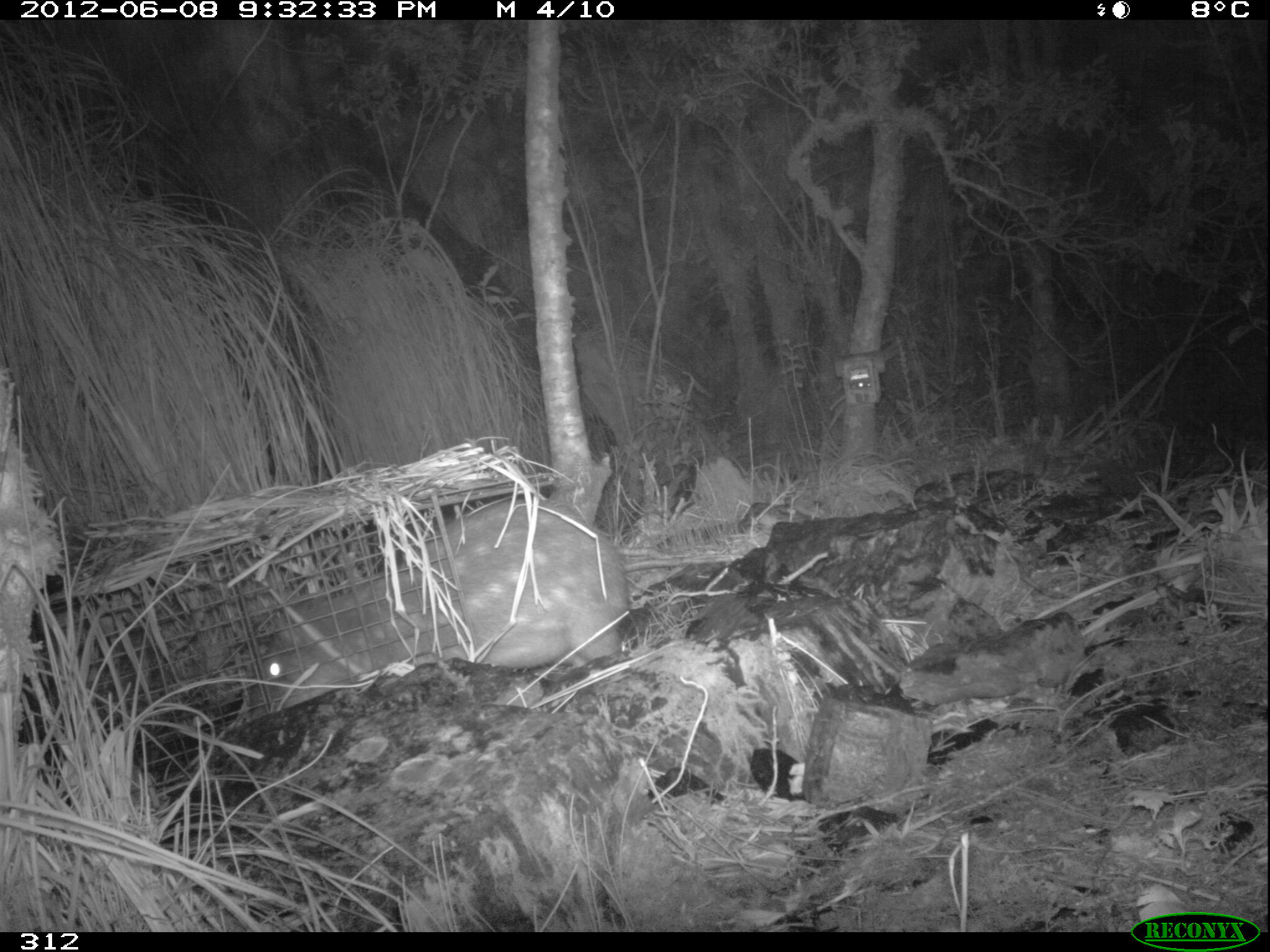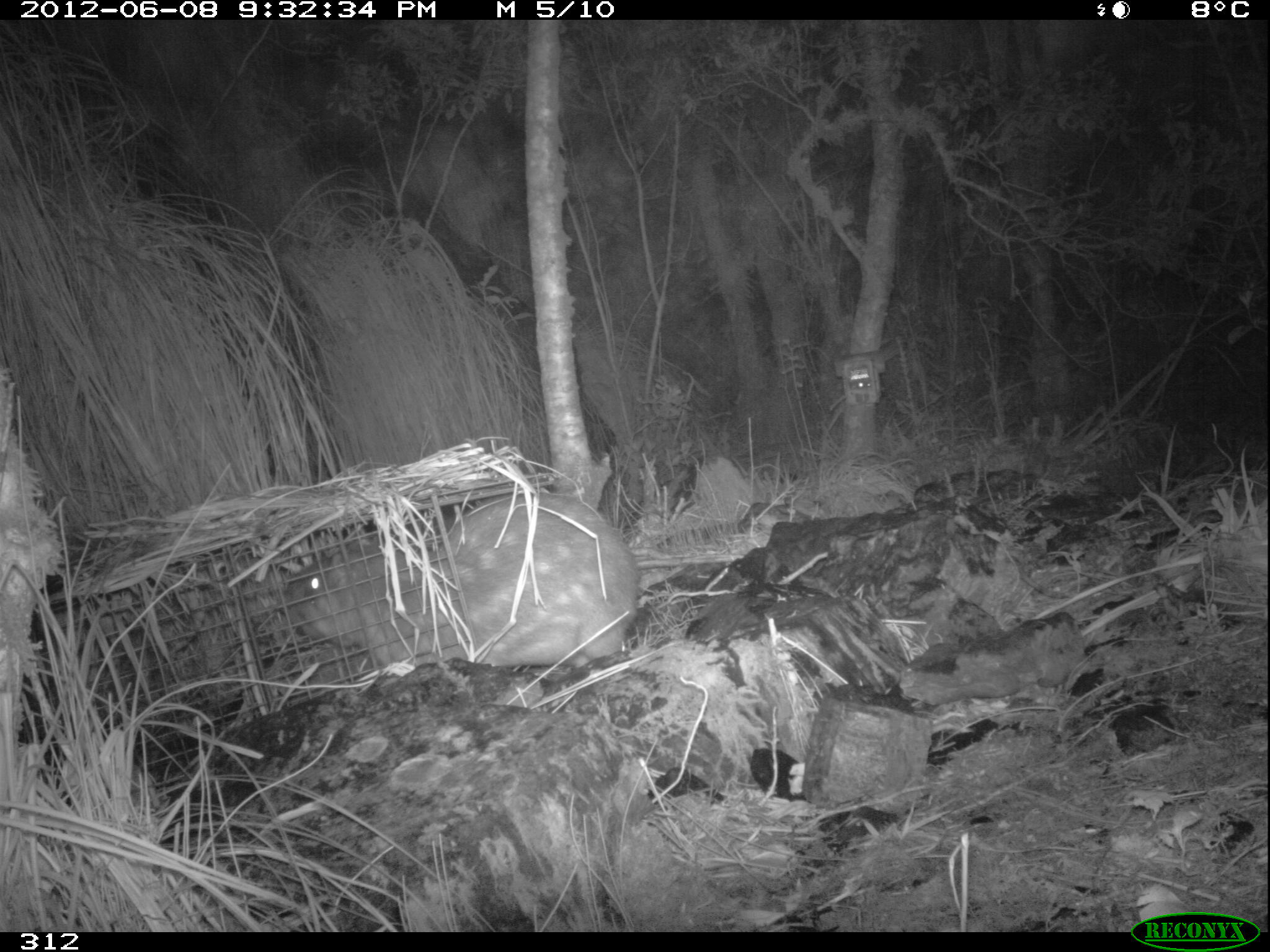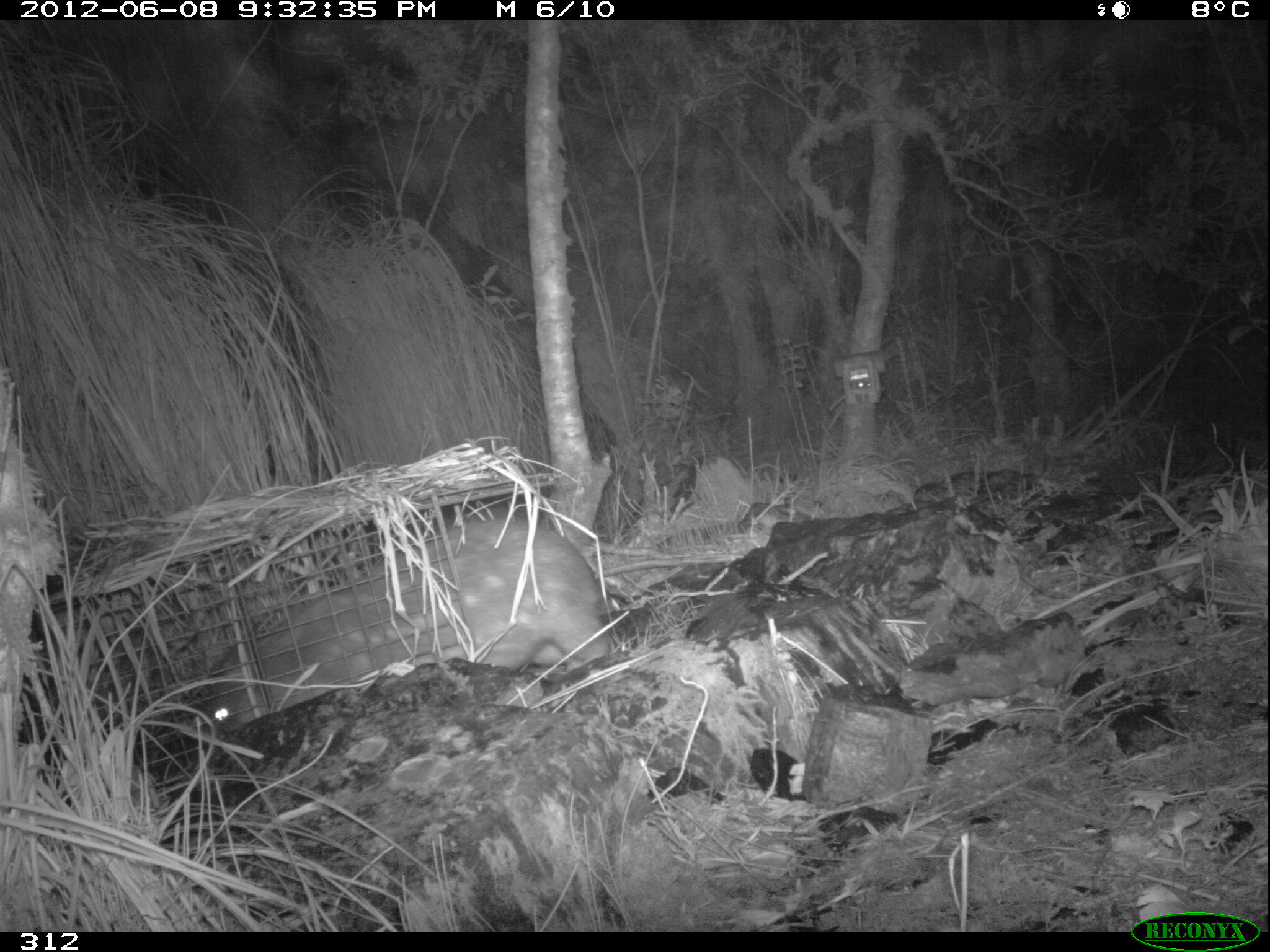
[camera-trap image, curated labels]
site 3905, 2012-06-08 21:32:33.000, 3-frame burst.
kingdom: Animalia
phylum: Chordata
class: Mammalia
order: Rodentia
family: Cuniculidae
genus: Cuniculus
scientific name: Cuniculus taczanowskii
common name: mountain paca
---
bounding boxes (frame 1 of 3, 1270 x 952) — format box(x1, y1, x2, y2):
cuniculus taczanowskii: box(254, 497, 631, 710)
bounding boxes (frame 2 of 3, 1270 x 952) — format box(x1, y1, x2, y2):
cuniculus taczanowskii: box(280, 490, 641, 667)